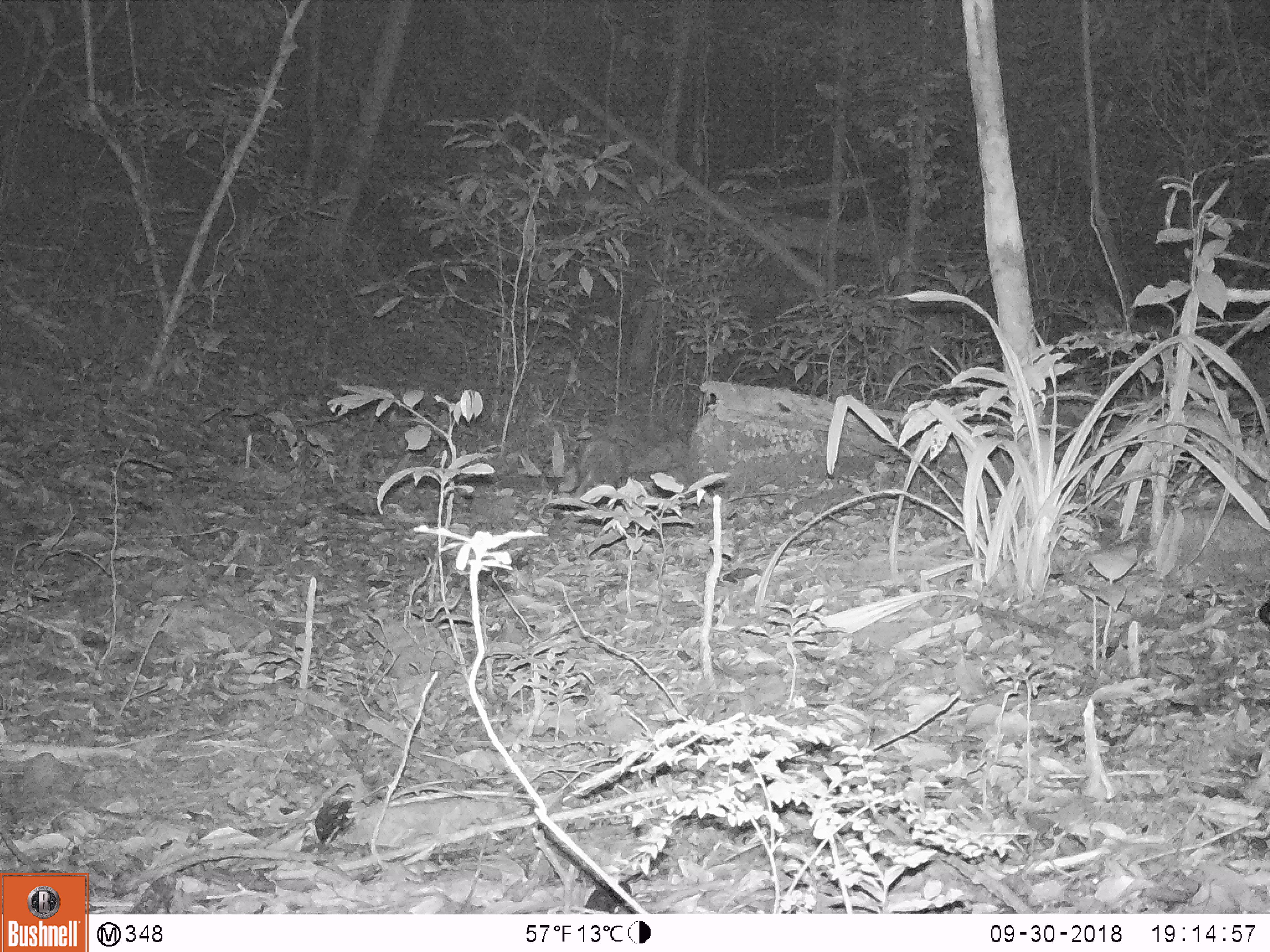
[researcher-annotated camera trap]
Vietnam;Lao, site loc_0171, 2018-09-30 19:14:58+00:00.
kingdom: Animalia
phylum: Chordata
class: Mammalia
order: Rodentia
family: Hystricidae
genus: Atherurus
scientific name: Atherurus macrourus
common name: asiatic brush-tailed porcupine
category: asiatic brush tailed porcupine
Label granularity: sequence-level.